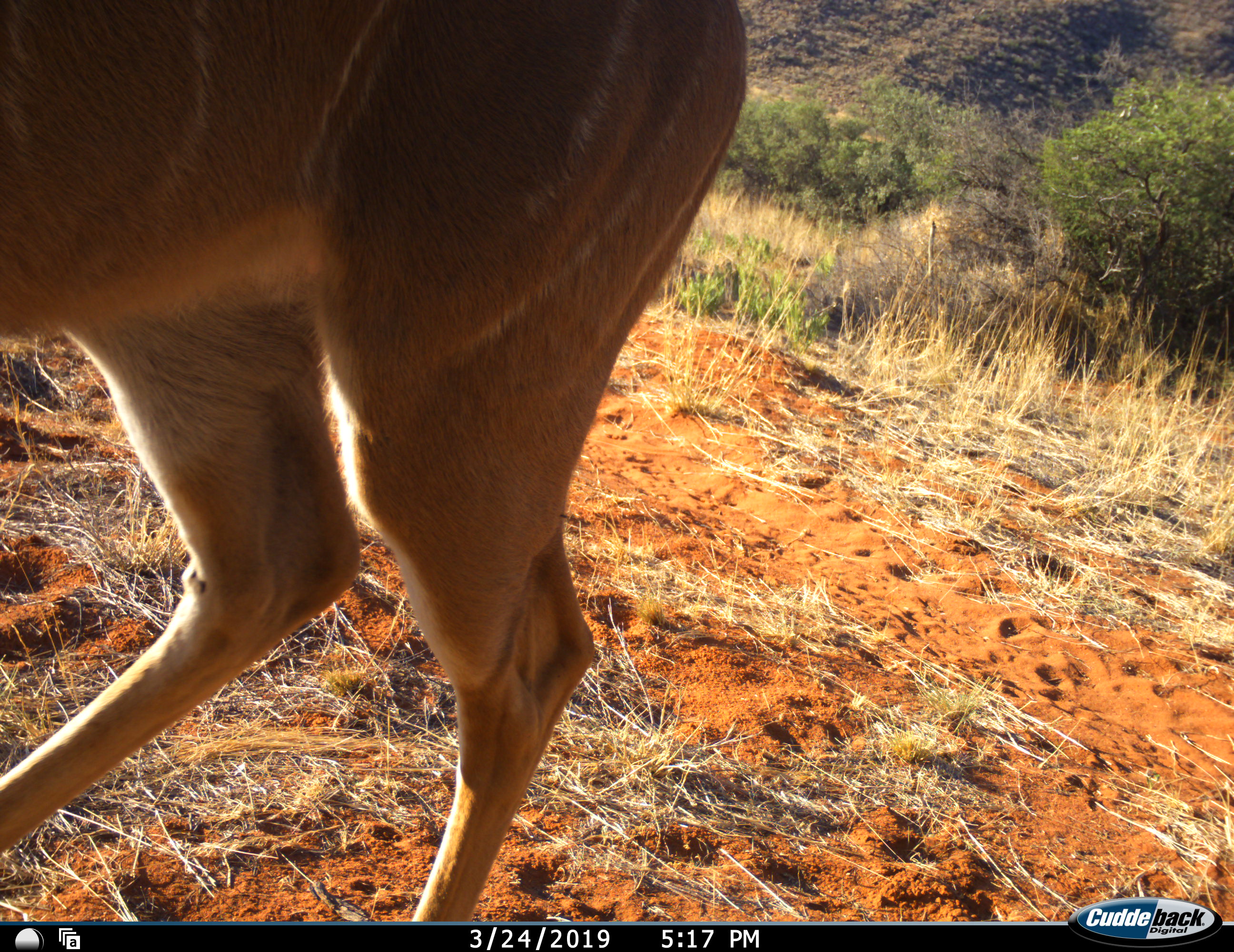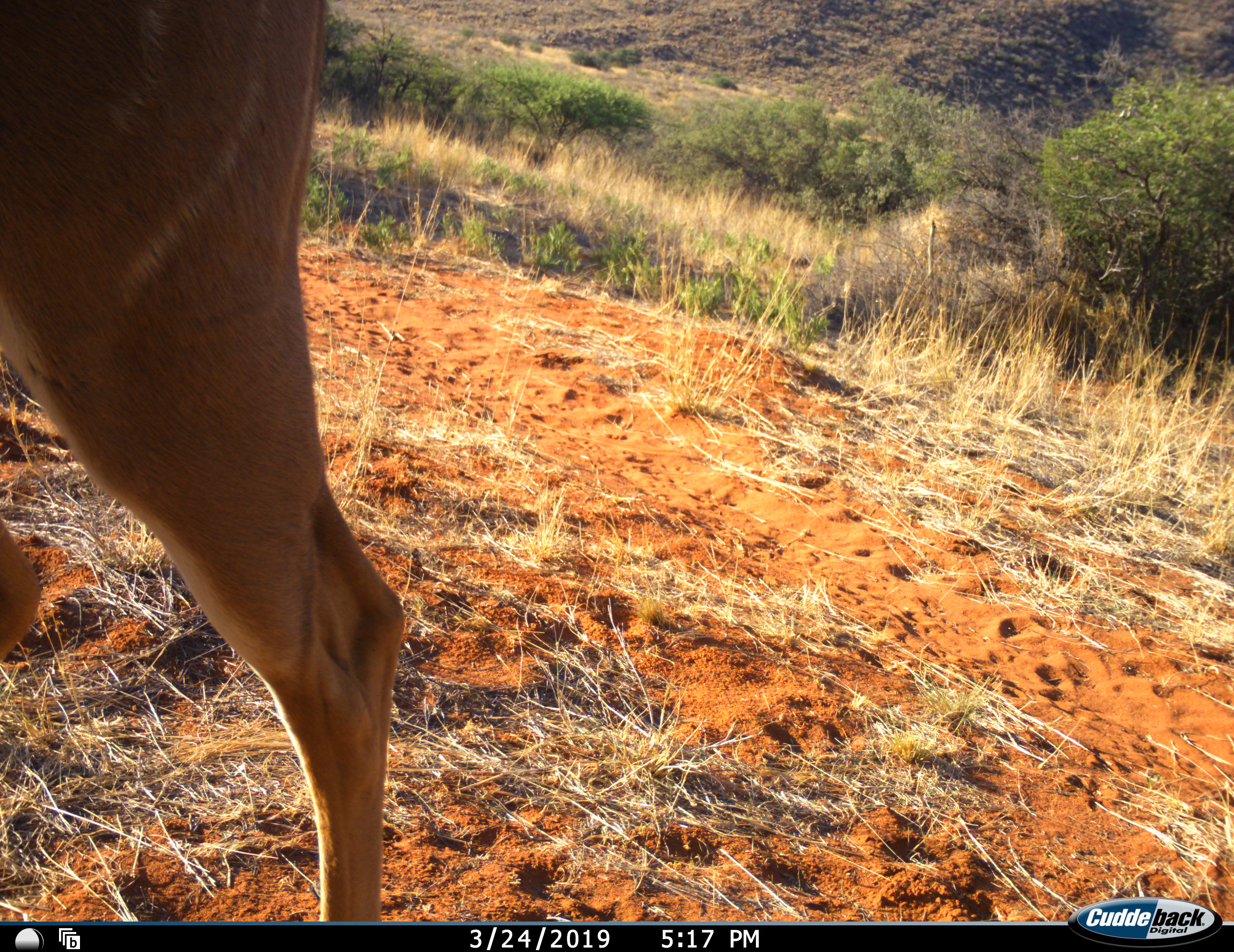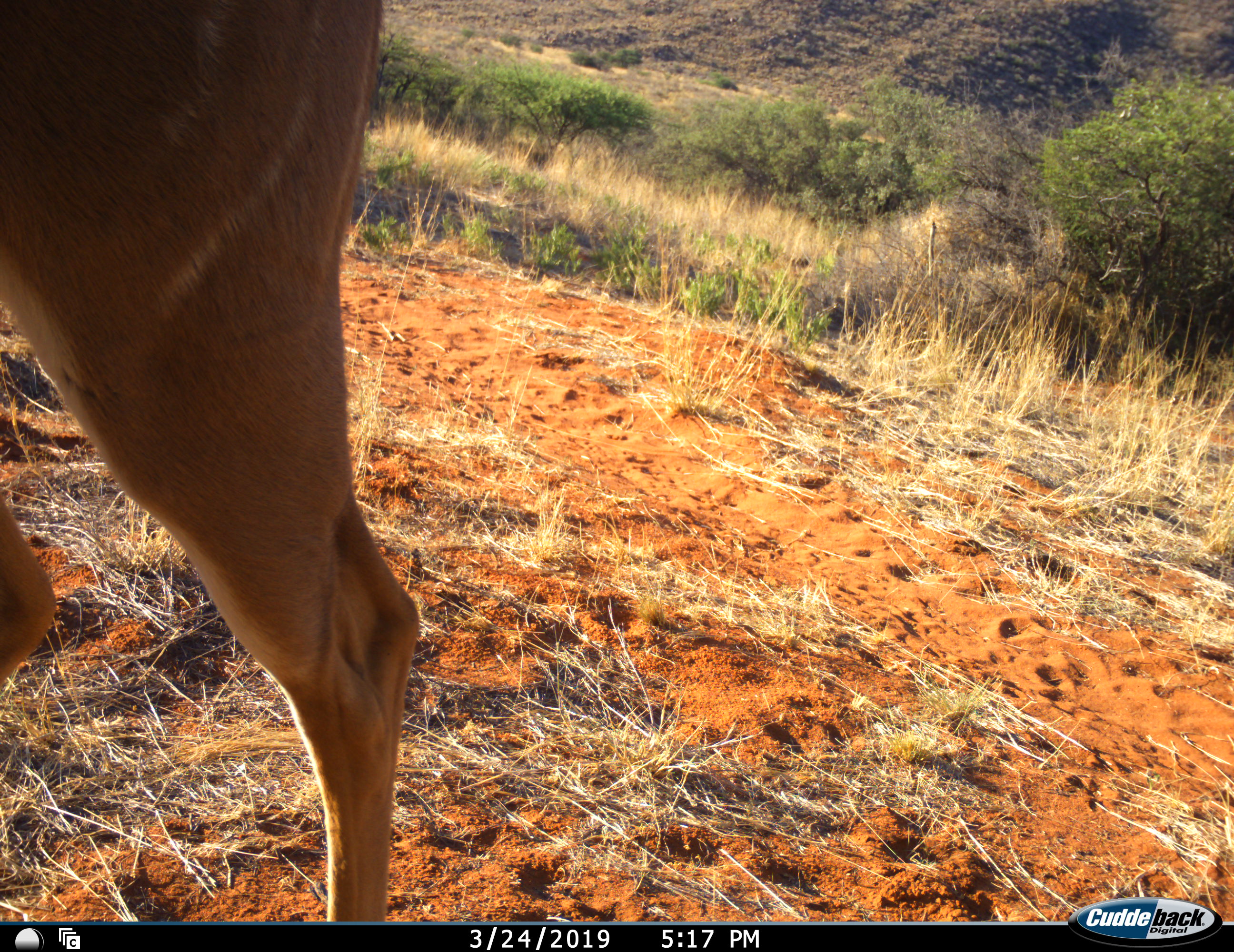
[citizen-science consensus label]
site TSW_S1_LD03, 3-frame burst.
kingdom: Animalia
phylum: Chordata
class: Mammalia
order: Artiodactyla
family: Bovidae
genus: Tragelaphus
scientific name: Tragelaphus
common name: kudu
Kudu (Tragelaphus), count 1. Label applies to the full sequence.